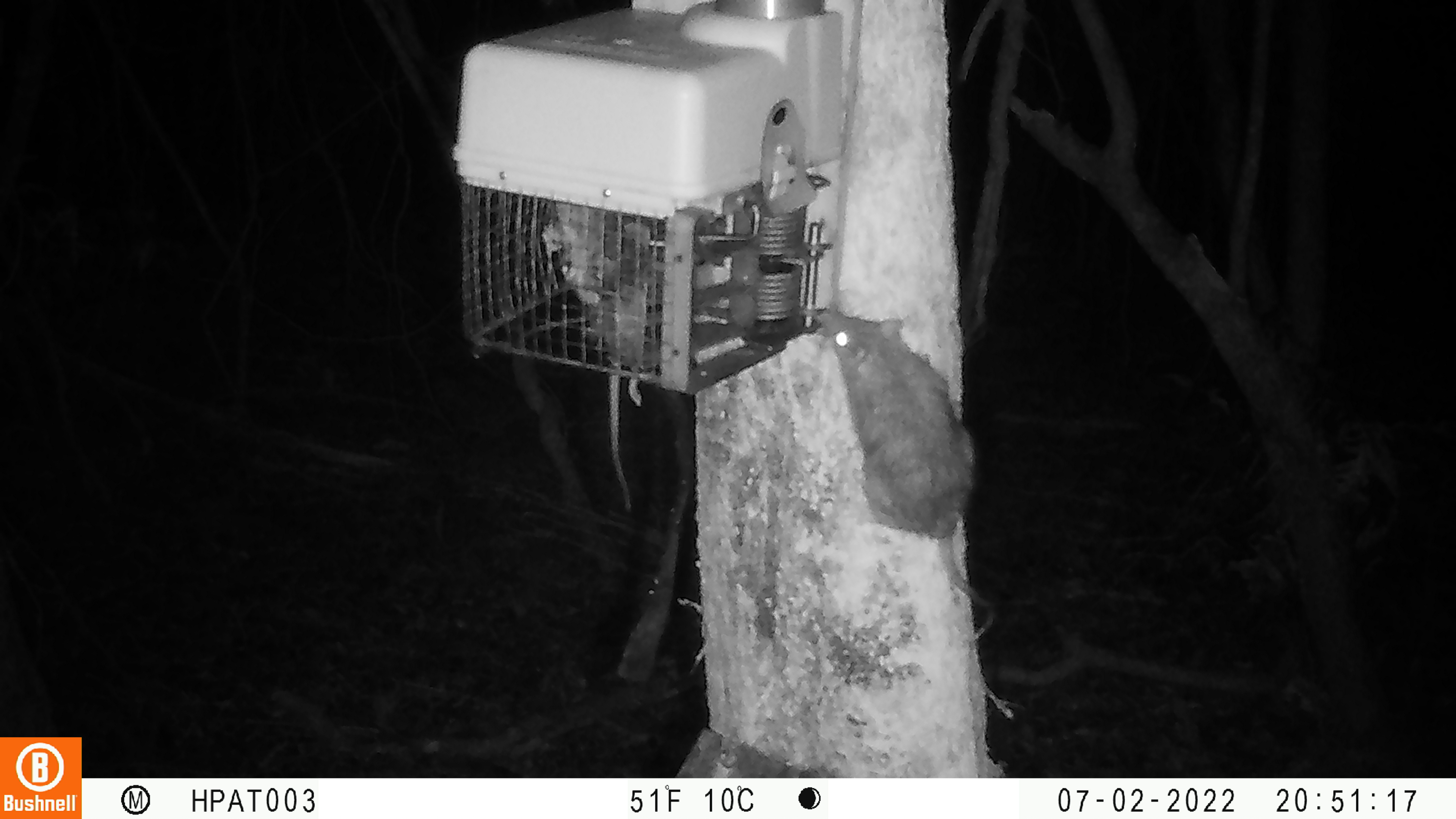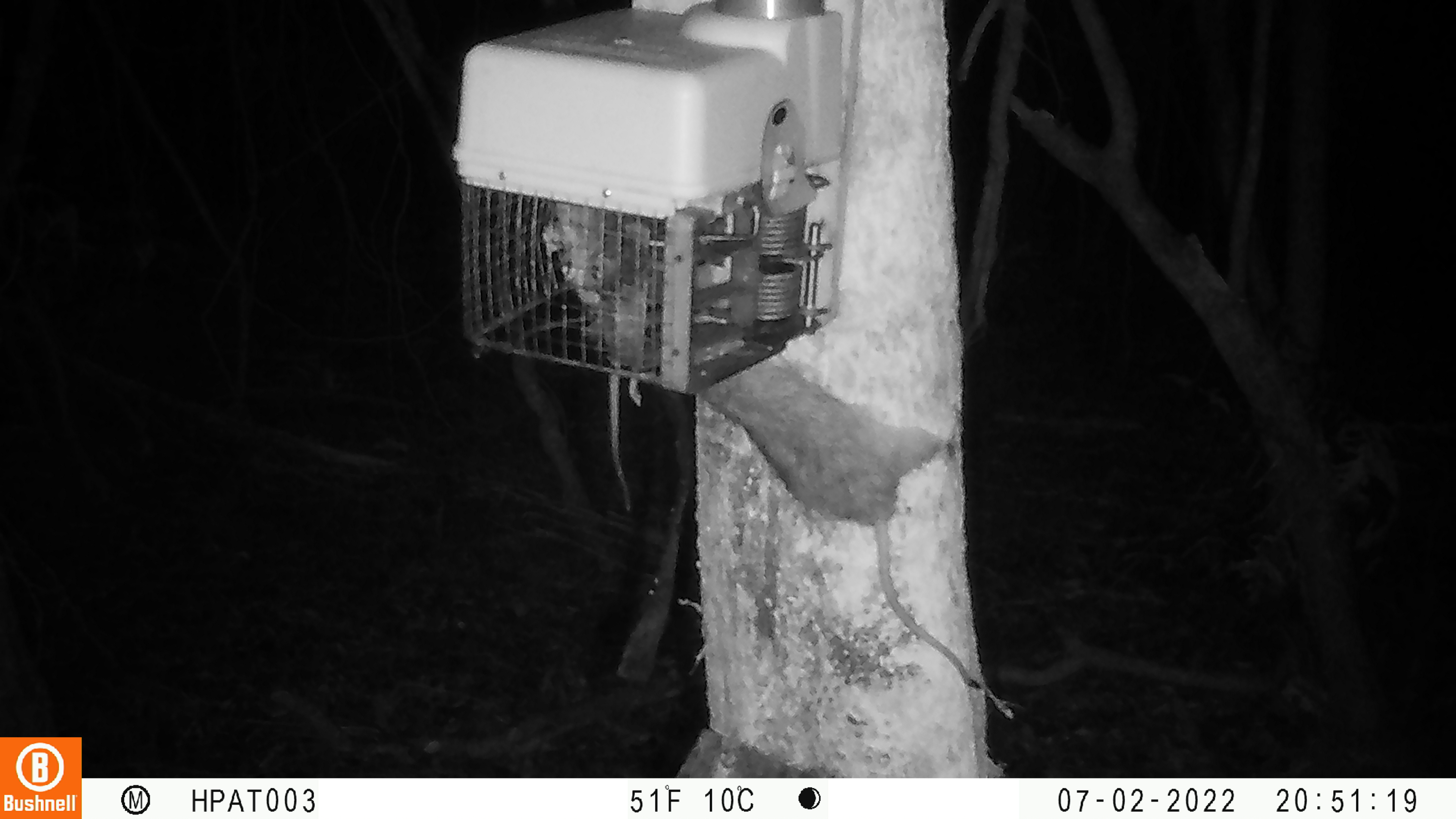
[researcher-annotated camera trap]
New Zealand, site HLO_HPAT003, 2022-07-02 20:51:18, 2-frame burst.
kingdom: Animalia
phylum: Chordata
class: Mammalia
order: Rodentia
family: Muridae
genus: Rattus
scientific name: Rattus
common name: rat